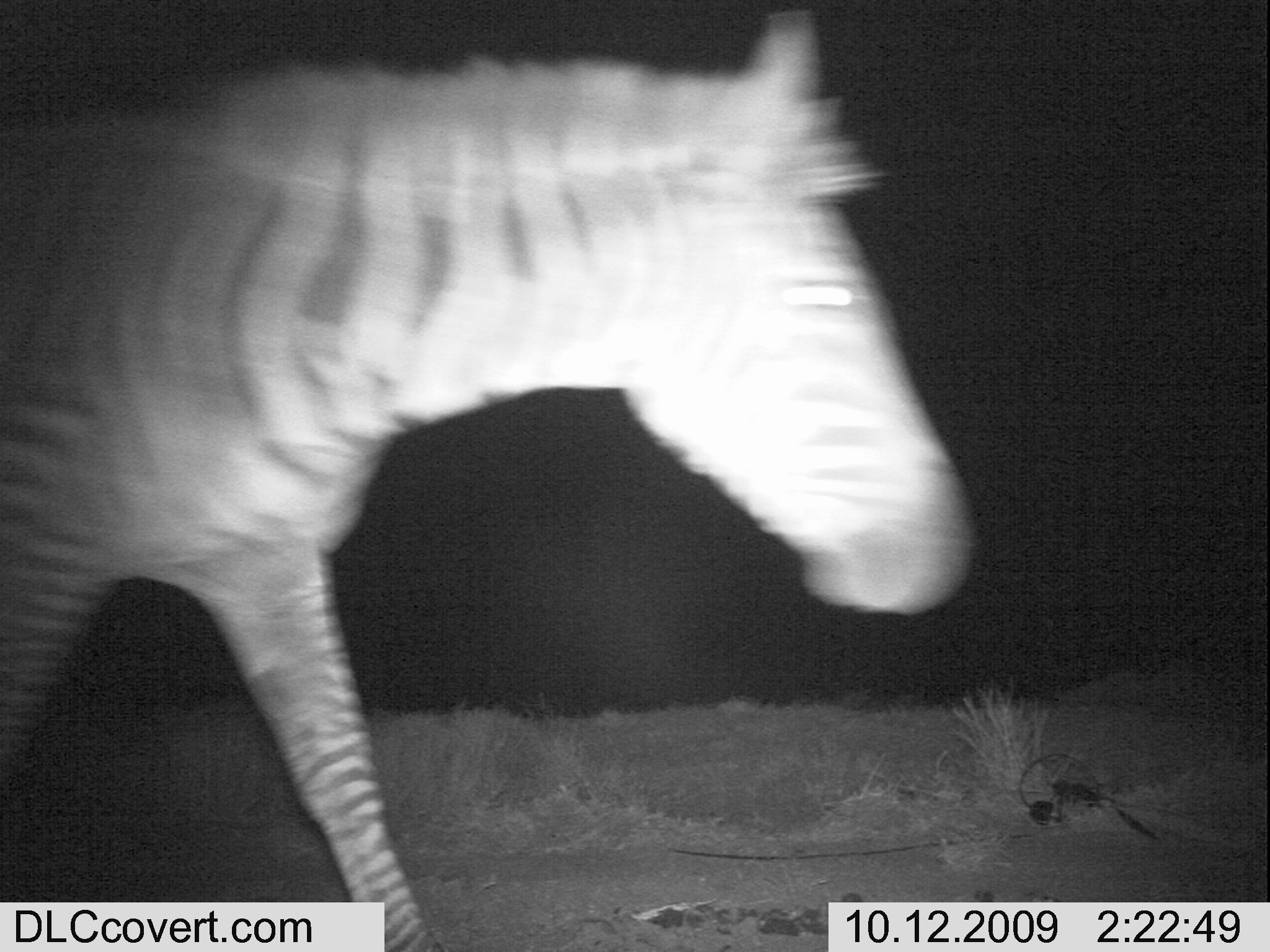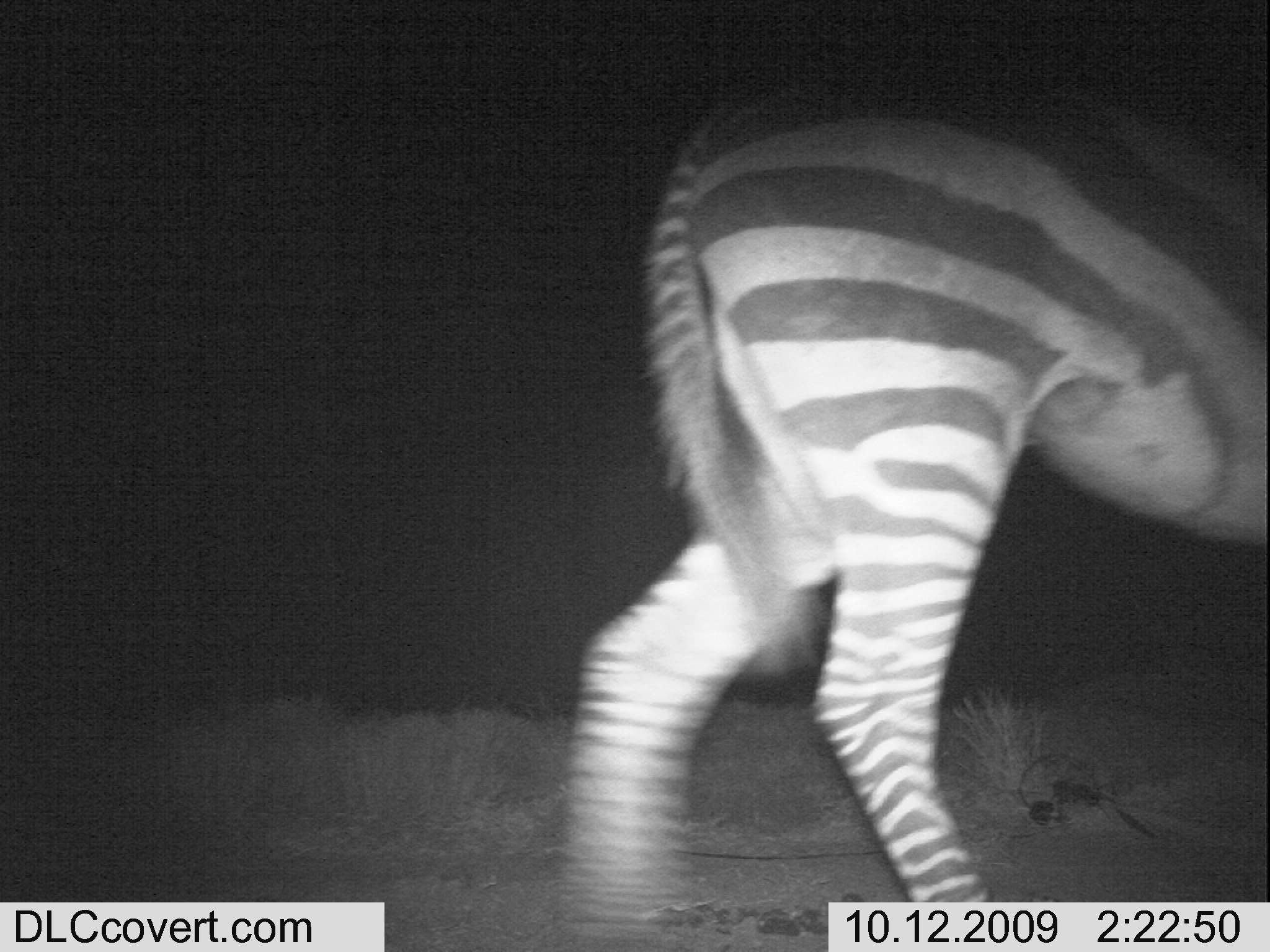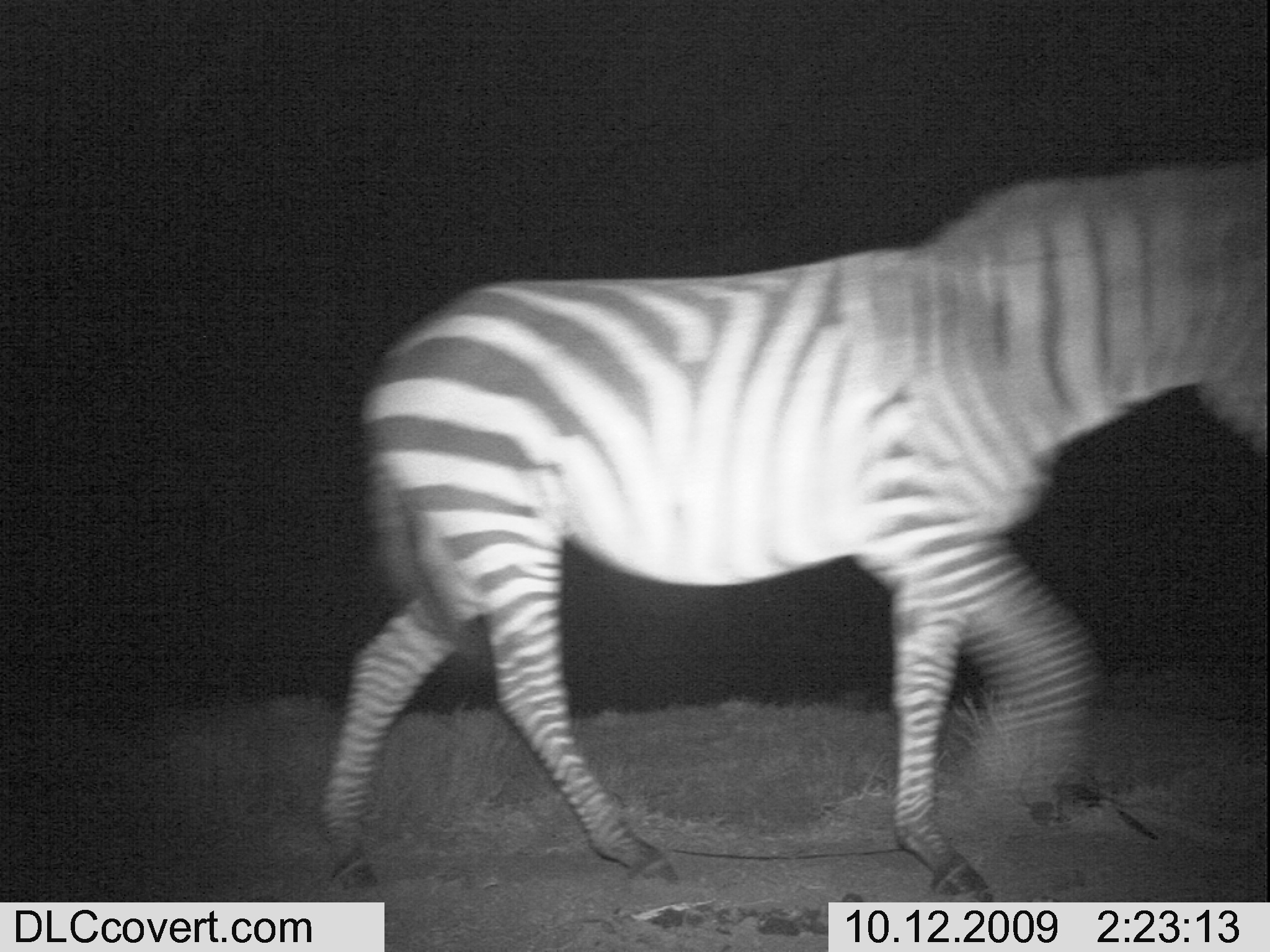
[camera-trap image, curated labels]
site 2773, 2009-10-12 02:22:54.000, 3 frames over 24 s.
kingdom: Animalia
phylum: Chordata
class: Mammalia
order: Perissodactyla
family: Equidae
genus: Equus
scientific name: Equus quagga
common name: plains zebra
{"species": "Equus quagga (plains zebra)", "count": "1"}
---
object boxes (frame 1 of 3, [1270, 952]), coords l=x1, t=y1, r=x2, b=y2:
equus quagga: l=0, t=16, r=976, b=951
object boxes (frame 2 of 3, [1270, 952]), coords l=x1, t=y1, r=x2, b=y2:
equus quagga: l=568, t=56, r=1270, b=951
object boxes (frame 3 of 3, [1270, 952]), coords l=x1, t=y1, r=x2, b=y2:
equus quagga: l=322, t=162, r=1270, b=900